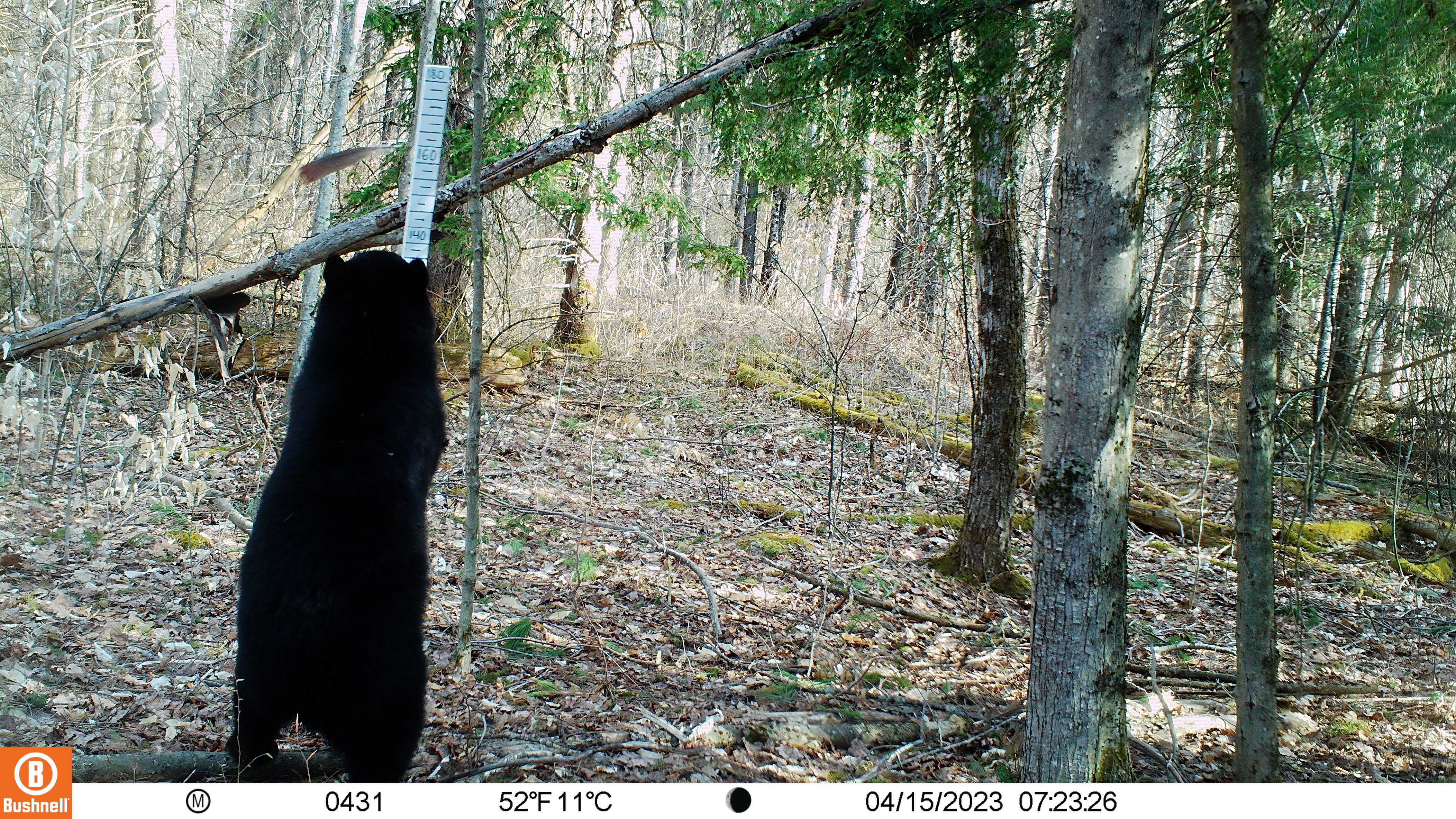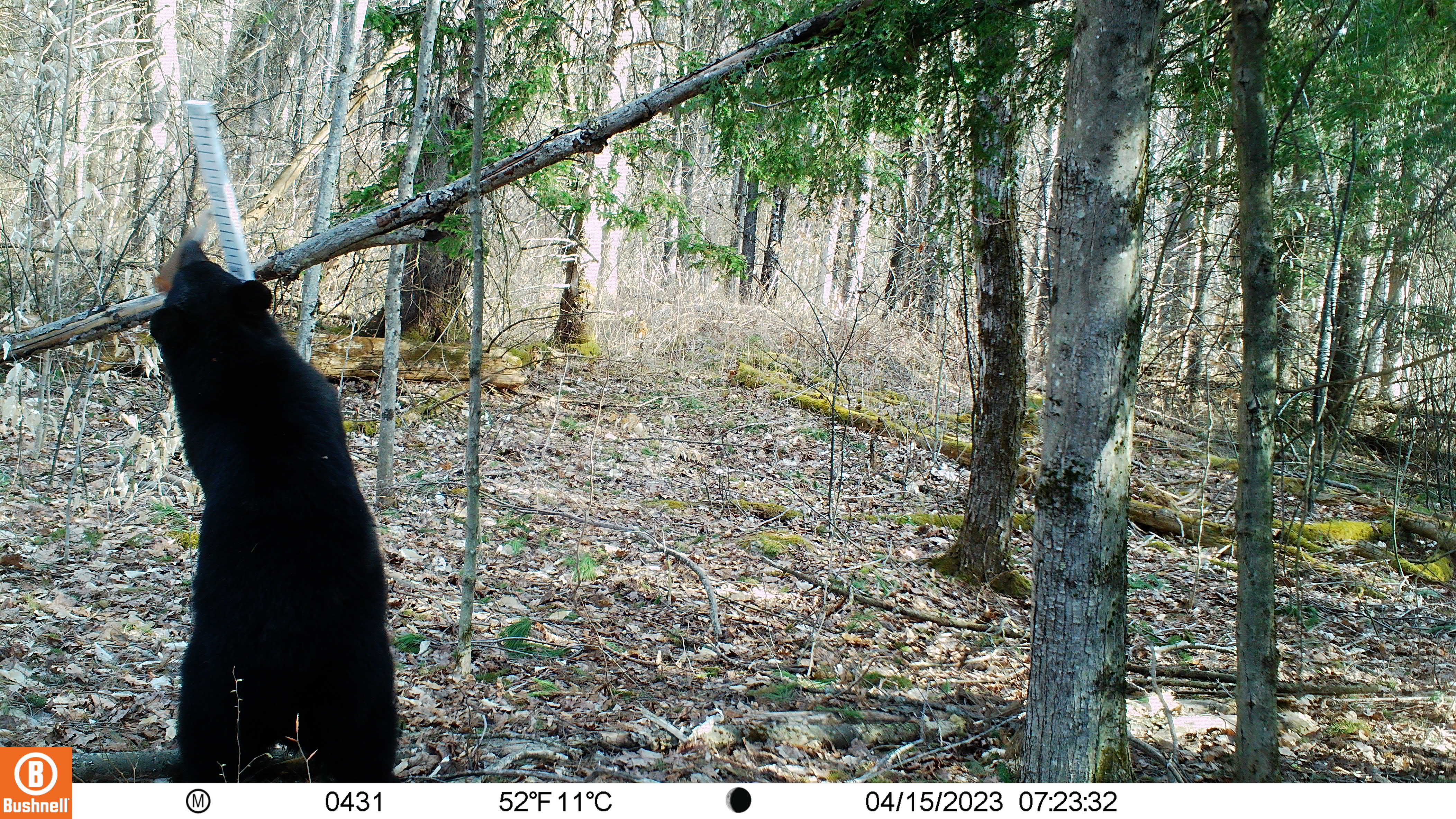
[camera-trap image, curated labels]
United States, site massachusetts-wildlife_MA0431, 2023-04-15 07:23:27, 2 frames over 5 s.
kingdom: Animalia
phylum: Chordata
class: Mammalia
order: Carnivora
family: Ursidae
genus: Ursus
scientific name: Ursus americanus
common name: black bear